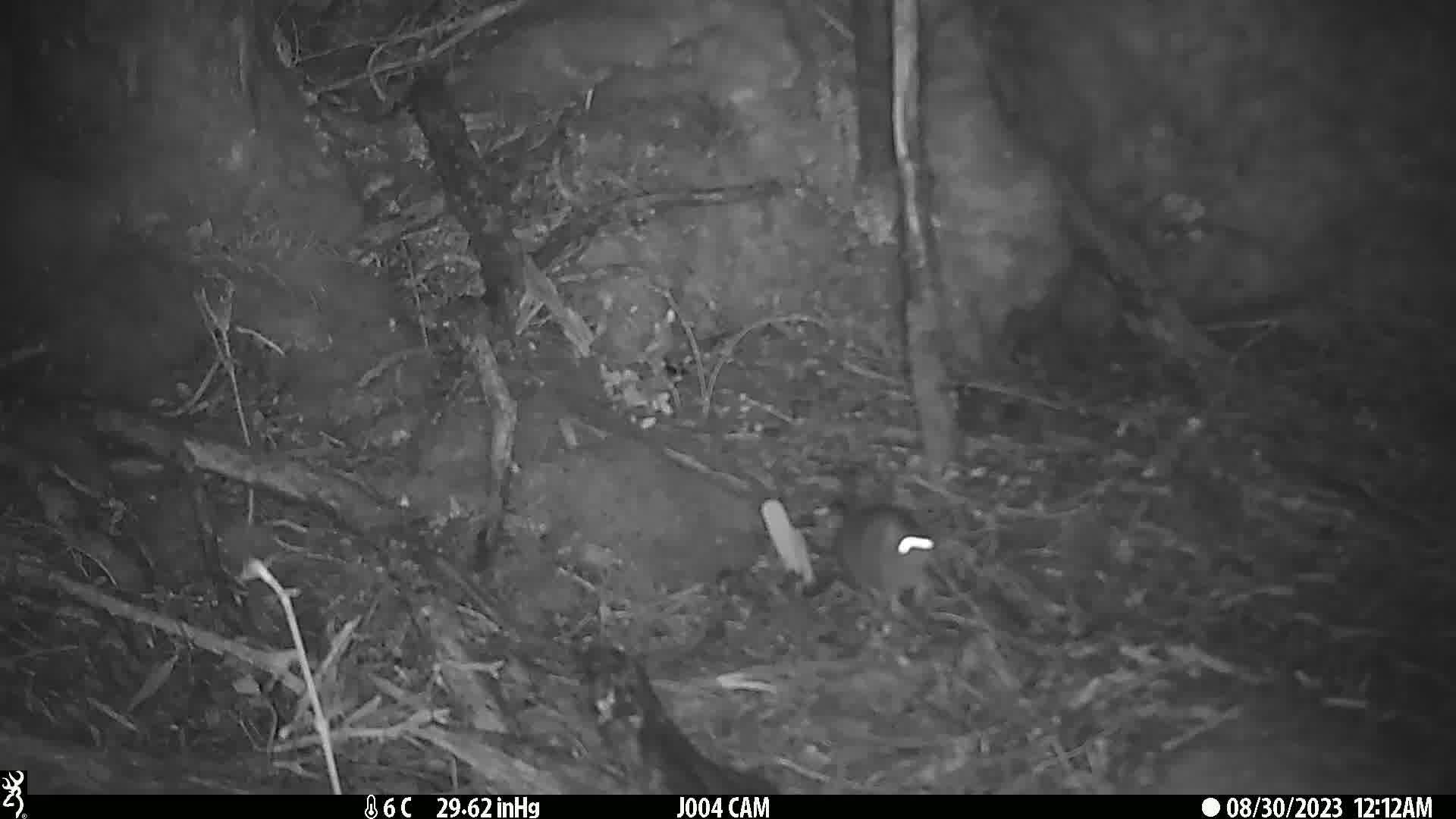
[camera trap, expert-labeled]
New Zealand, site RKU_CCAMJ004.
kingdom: Animalia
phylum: Chordata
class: Mammalia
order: Rodentia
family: Muridae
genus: Rattus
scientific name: Rattus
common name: rat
Rat (Rattus).